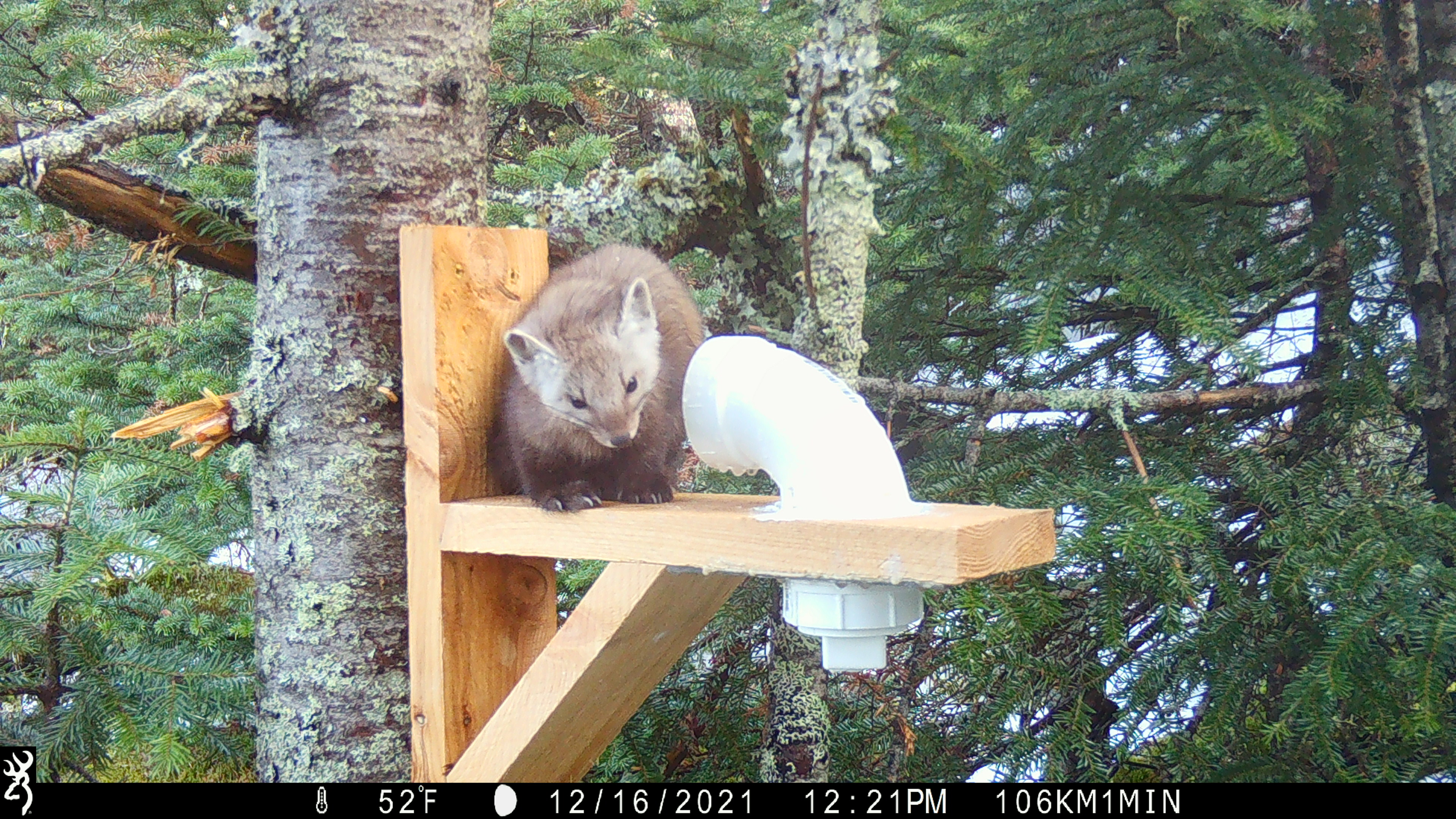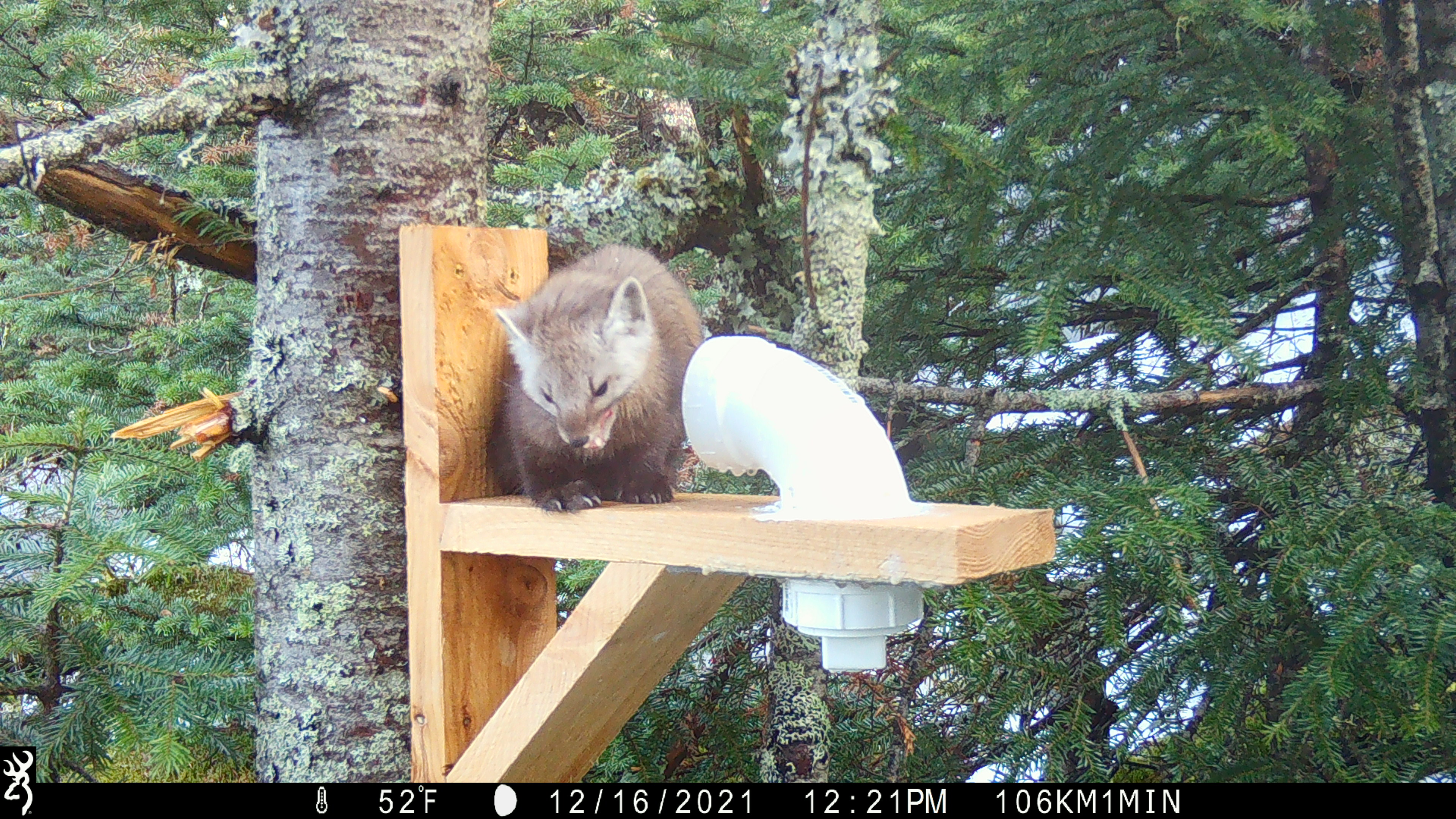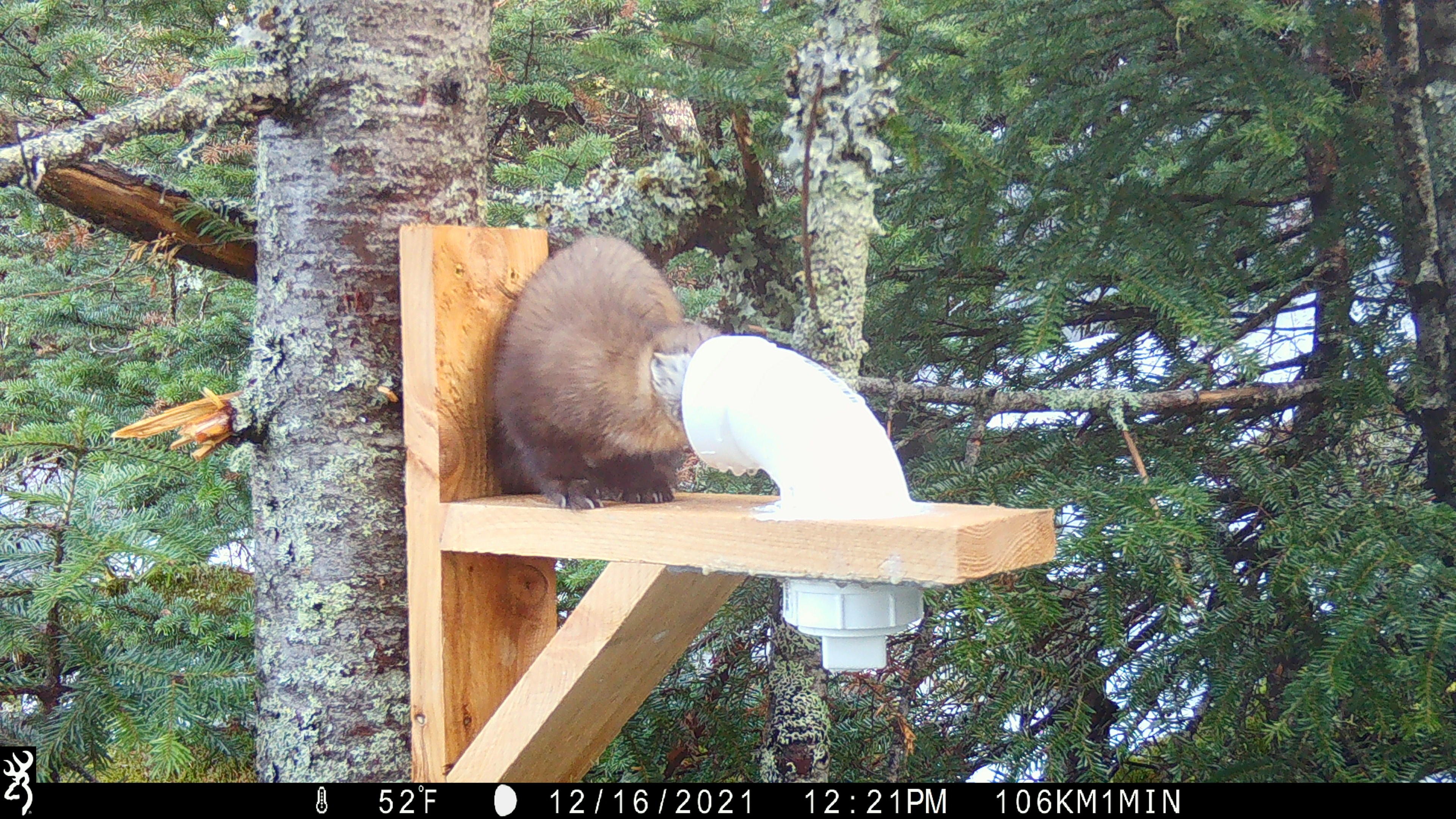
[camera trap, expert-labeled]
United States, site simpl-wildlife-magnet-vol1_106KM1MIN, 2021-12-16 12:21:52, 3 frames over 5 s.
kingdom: Animalia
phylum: Chordata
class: Mammalia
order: Carnivora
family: Mustelidae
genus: Martes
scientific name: Martes americana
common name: american marten